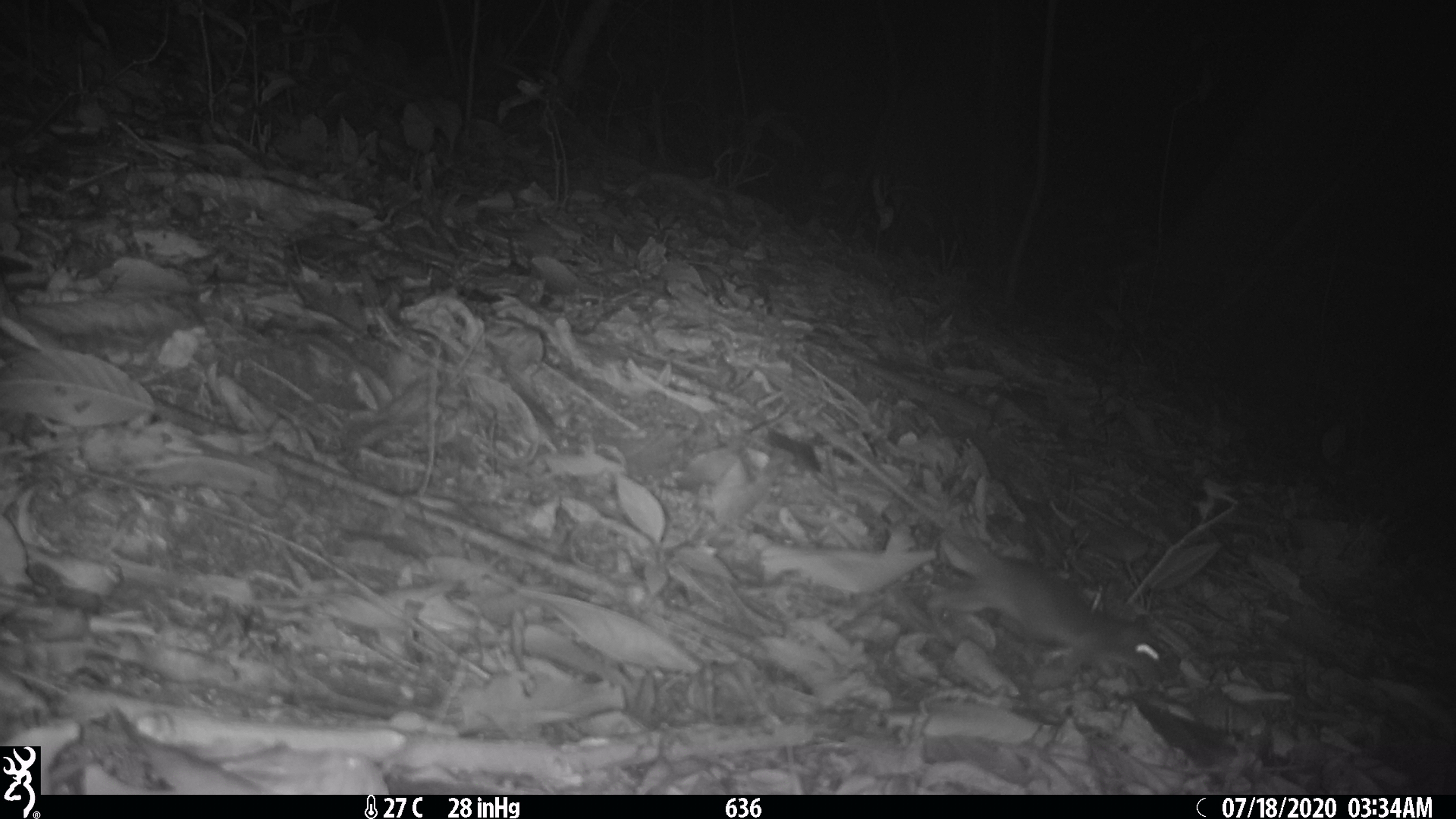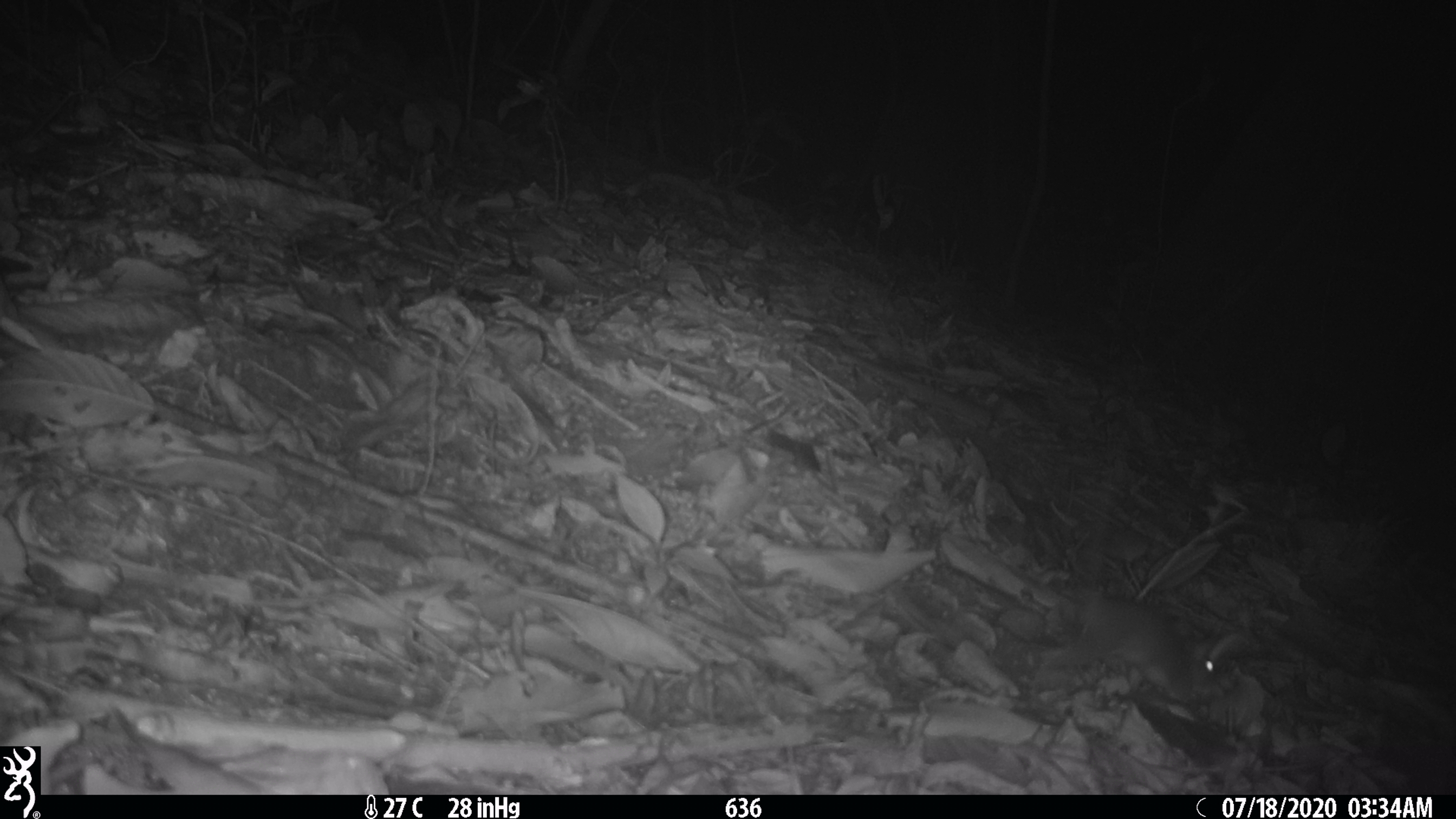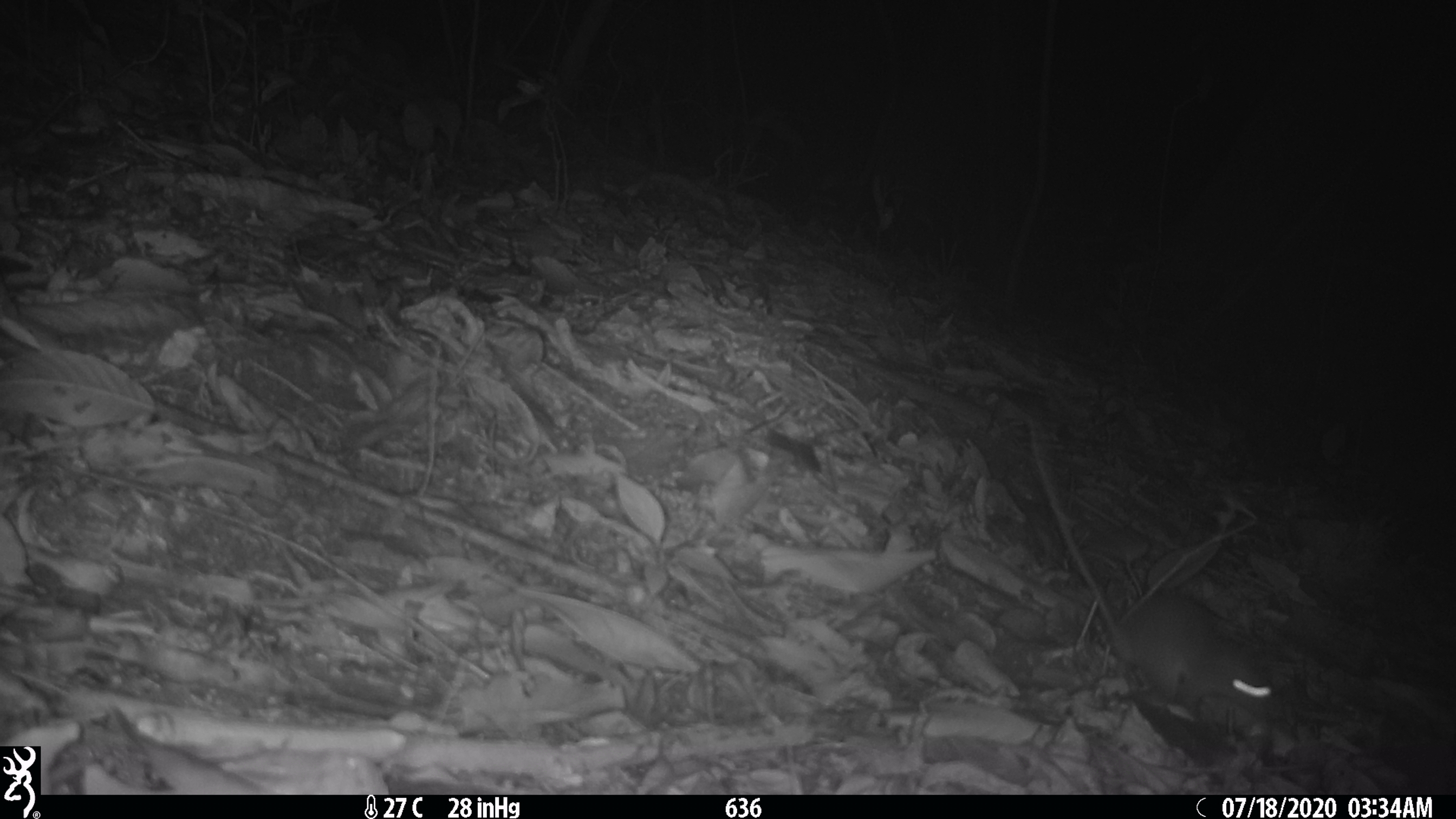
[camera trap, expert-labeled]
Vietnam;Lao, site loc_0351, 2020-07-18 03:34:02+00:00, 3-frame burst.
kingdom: Animalia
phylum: Chordata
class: Mammalia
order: Rodentia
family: Muridae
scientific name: Muridae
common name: old-world mice and rats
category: unidentified murid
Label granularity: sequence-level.